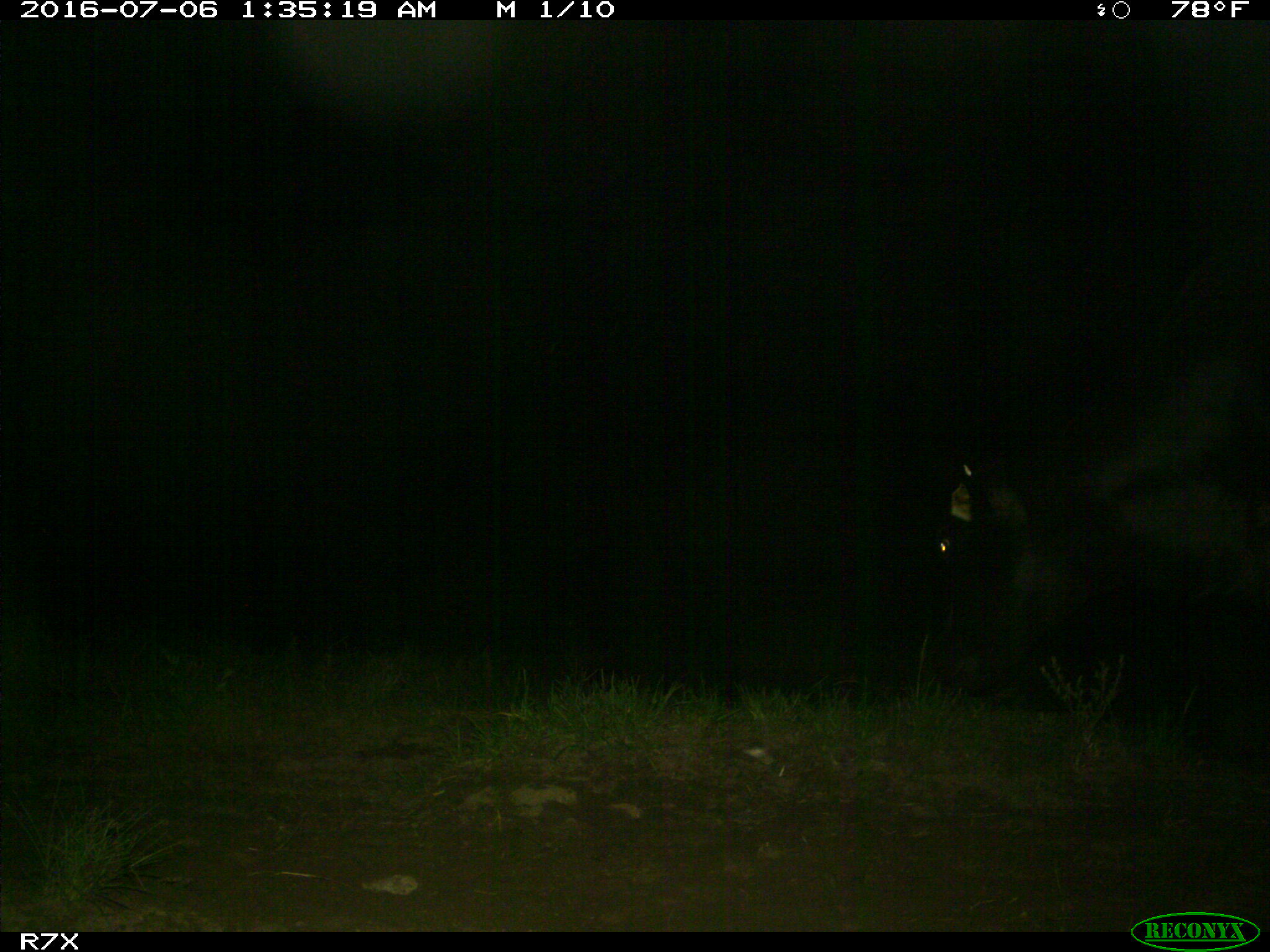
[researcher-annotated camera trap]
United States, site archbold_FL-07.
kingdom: Animalia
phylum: Chordata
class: Mammalia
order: Artiodactyla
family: Bovidae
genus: Bos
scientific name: Bos taurus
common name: domestic cow